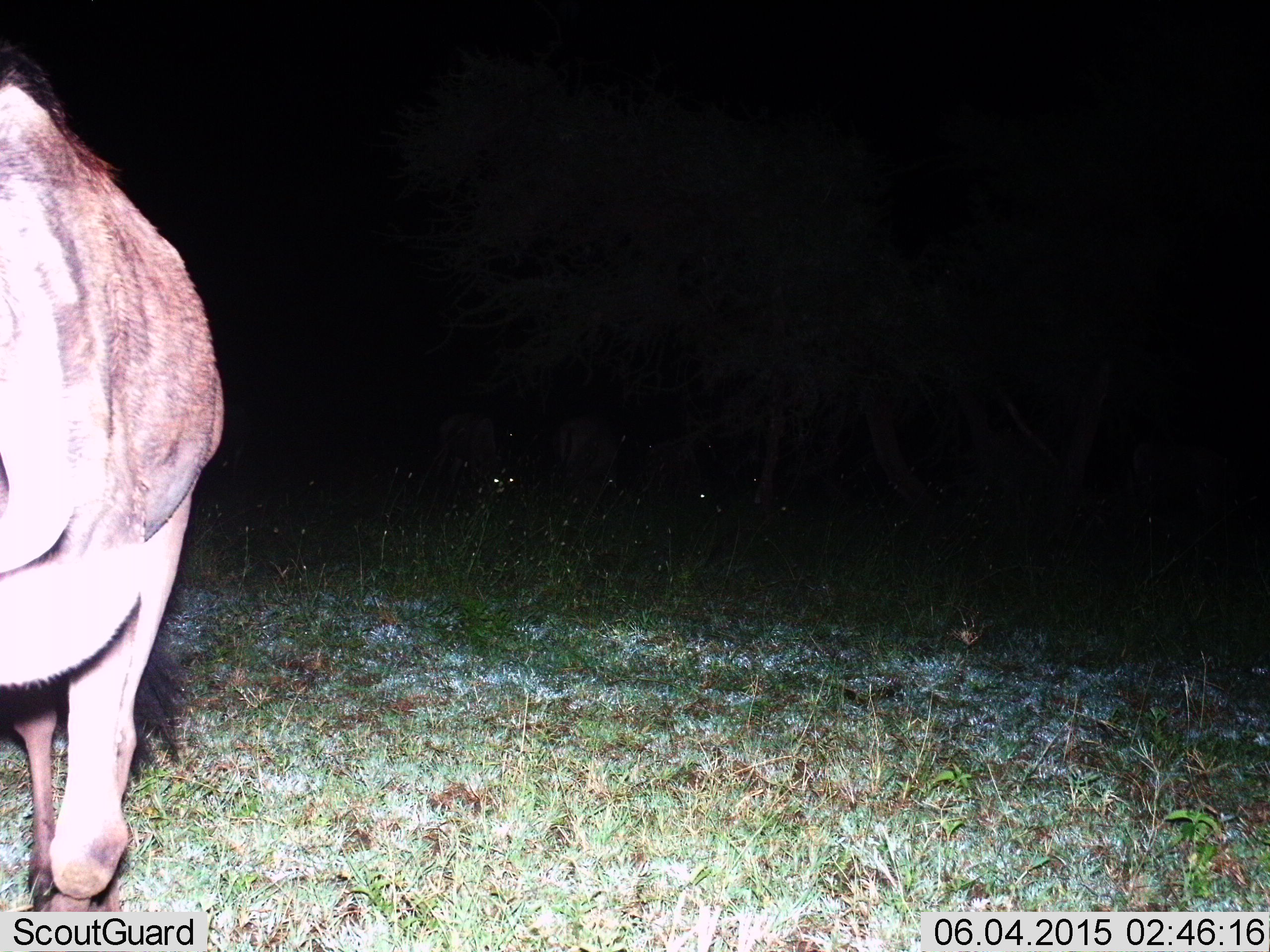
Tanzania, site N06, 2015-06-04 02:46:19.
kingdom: Animalia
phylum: Chordata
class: Mammalia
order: Artiodactyla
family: Bovidae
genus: Connochaetes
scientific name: Connochaetes taurinus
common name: blue wildebeest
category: wildebeest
Wildebeest (blue wildebeest) (Connochaetes taurinus), count 1. Behavior (volunteer vote fractions): standing 55%, resting 18%, moving 55%, interacting 0%. Young present (vote fraction): 0%. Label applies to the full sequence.